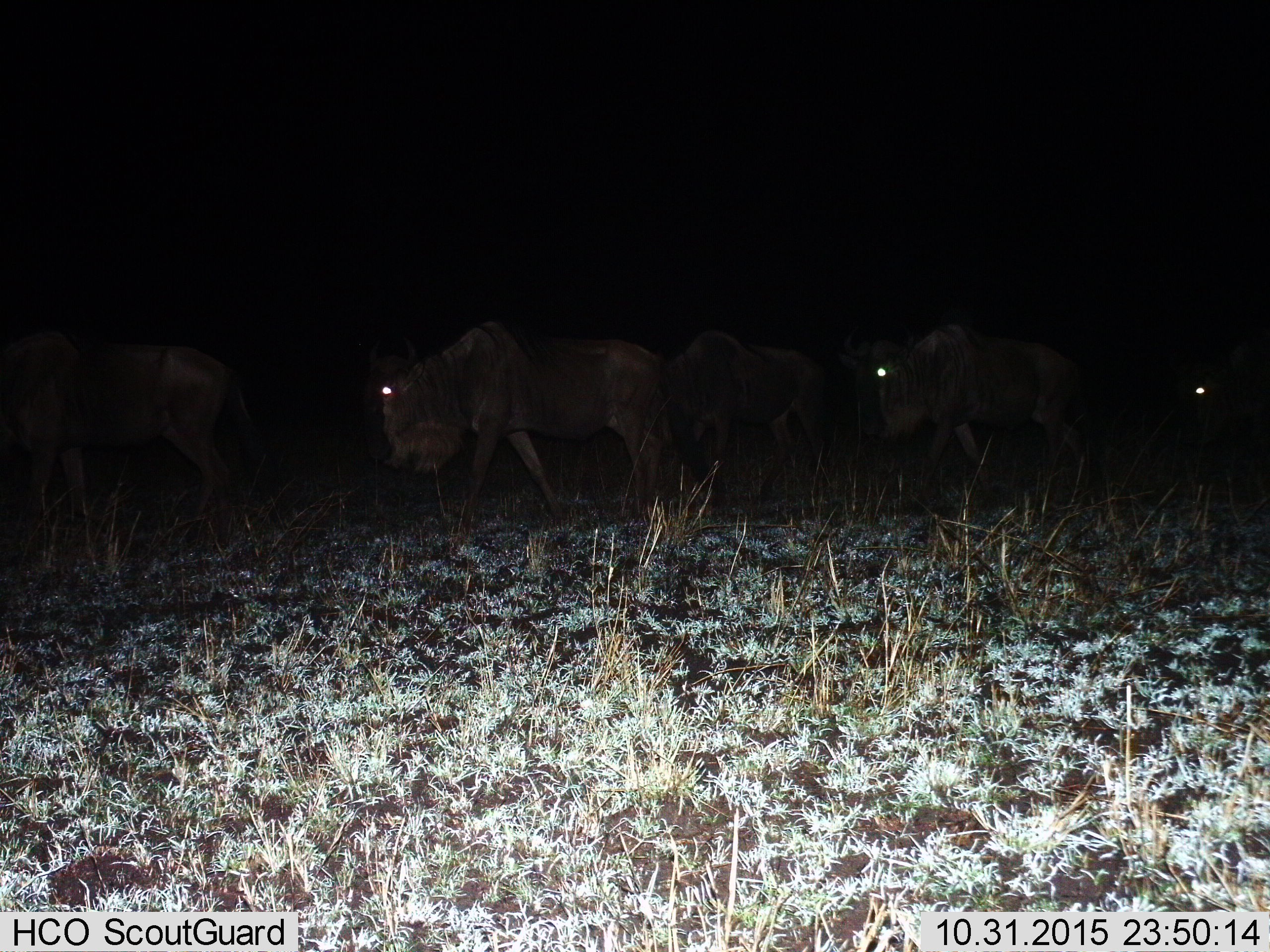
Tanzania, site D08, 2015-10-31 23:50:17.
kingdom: Animalia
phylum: Chordata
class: Mammalia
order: Artiodactyla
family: Bovidae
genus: Connochaetes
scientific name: Connochaetes taurinus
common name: blue wildebeest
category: wildebeest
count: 5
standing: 13%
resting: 0%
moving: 93%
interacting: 0%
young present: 0%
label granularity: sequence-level